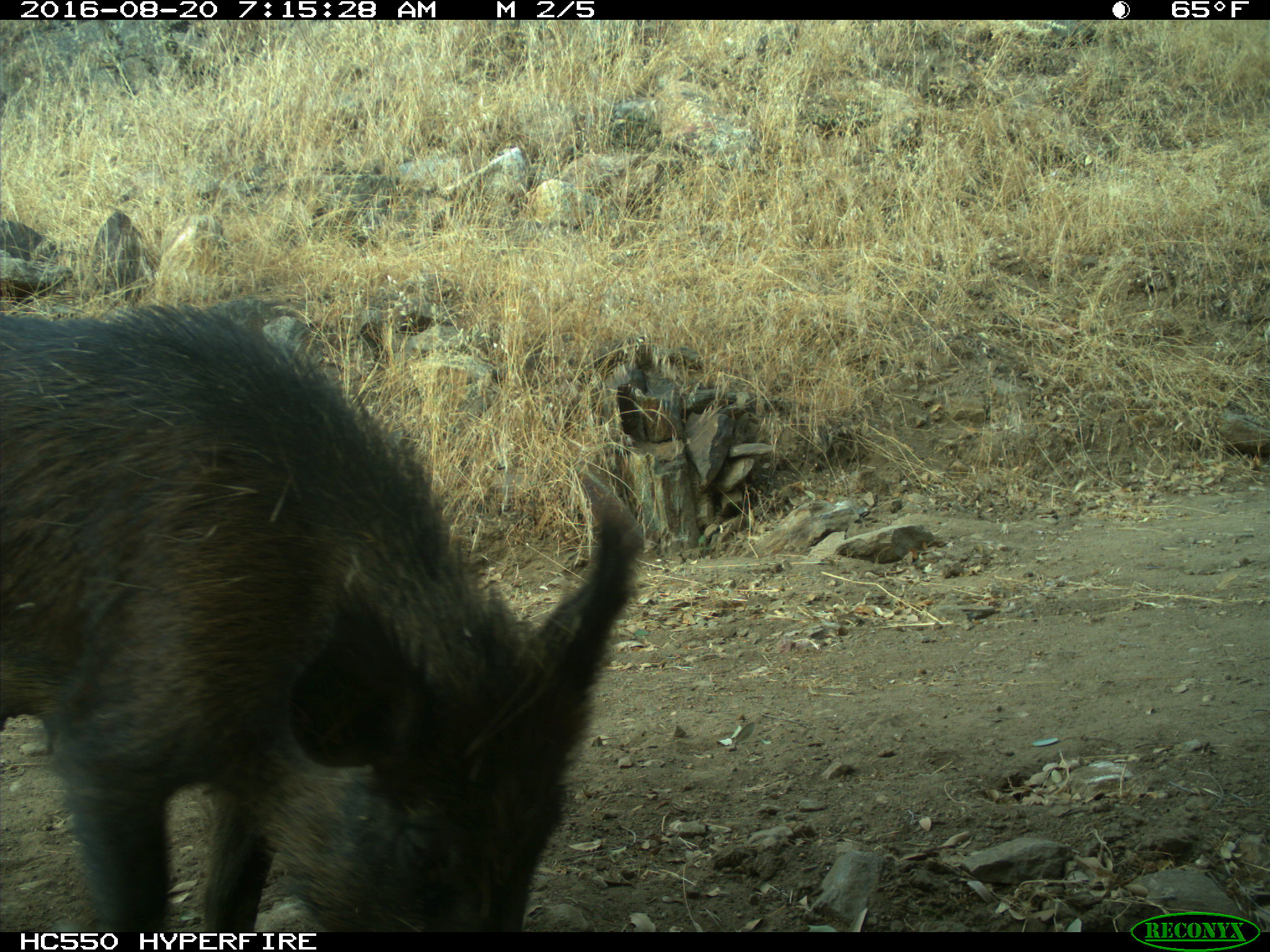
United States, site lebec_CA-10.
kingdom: Animalia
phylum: Chordata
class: Mammalia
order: Artiodactyla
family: Suidae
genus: Sus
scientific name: Sus scrofa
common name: wild boar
Sus scrofa (wild boar).